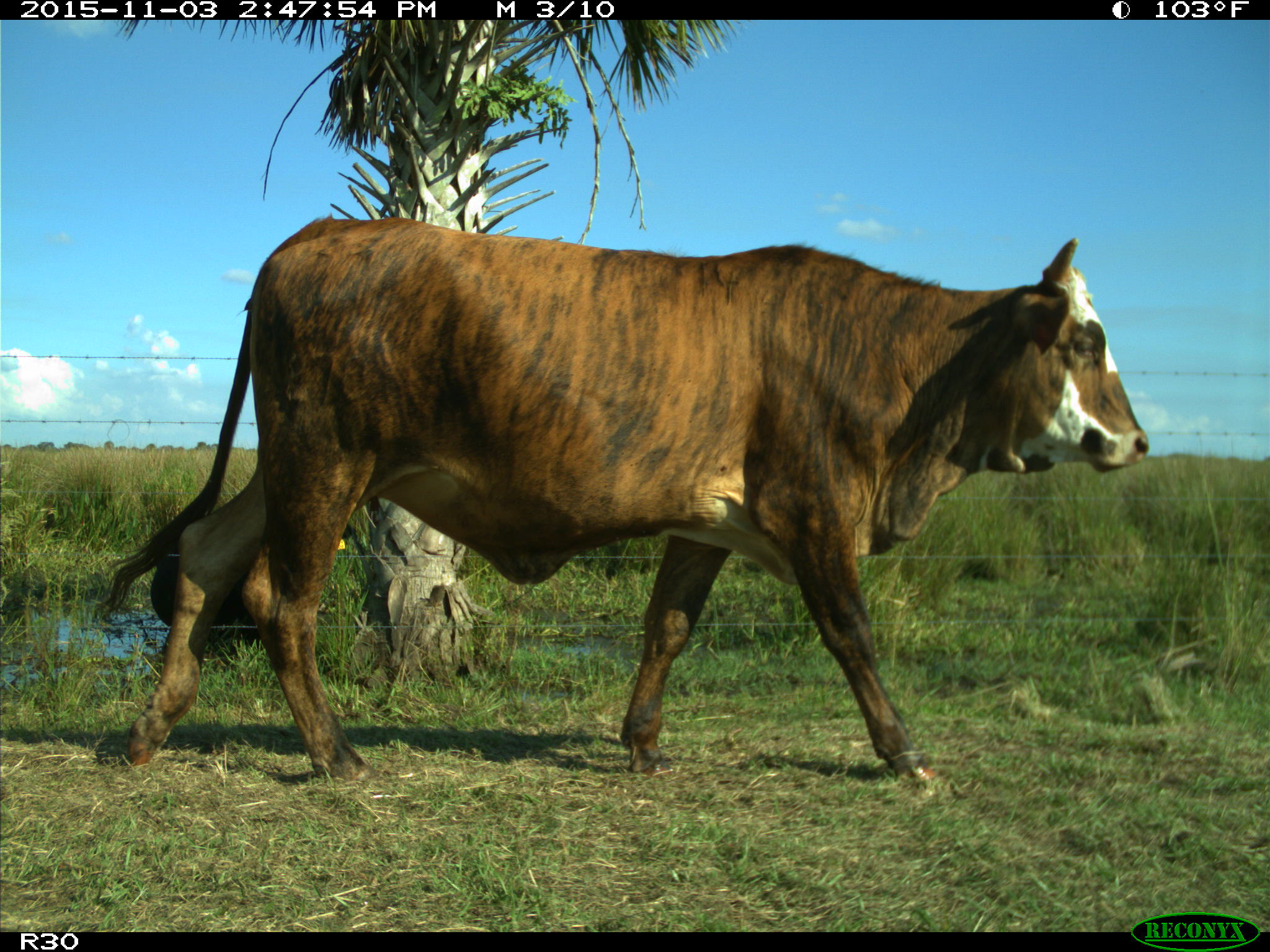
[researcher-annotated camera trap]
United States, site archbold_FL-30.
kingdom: Animalia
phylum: Chordata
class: Mammalia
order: Artiodactyla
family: Bovidae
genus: Bos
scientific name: Bos taurus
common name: domestic cow